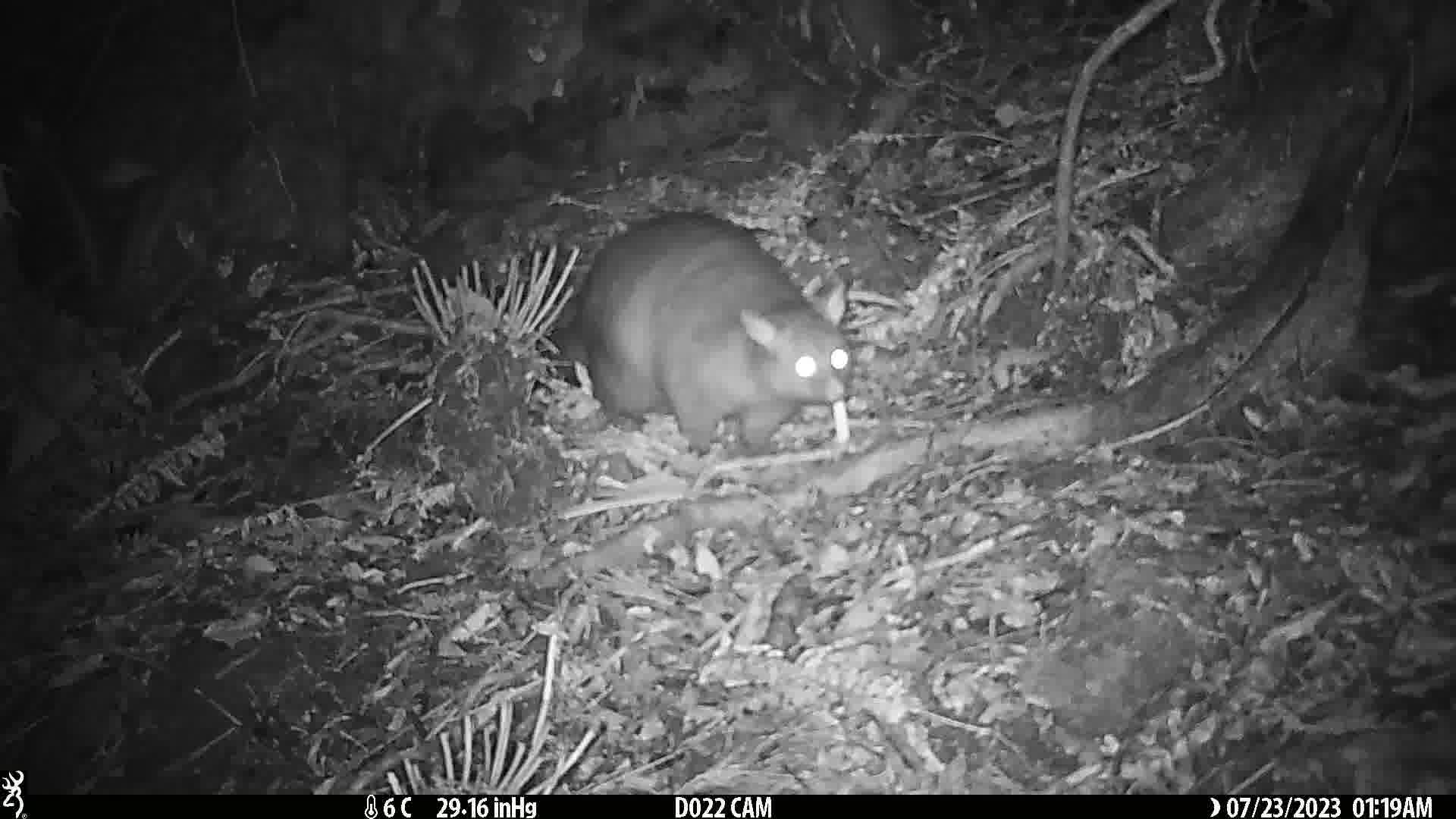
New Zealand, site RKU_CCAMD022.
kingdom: Animalia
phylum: Chordata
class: Mammalia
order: Diprotodontia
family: Phalangeridae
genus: Trichosurus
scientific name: Trichosurus vulpecula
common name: common brushtail possum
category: possum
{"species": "possum (common brushtail possum) (Trichosurus vulpecula)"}